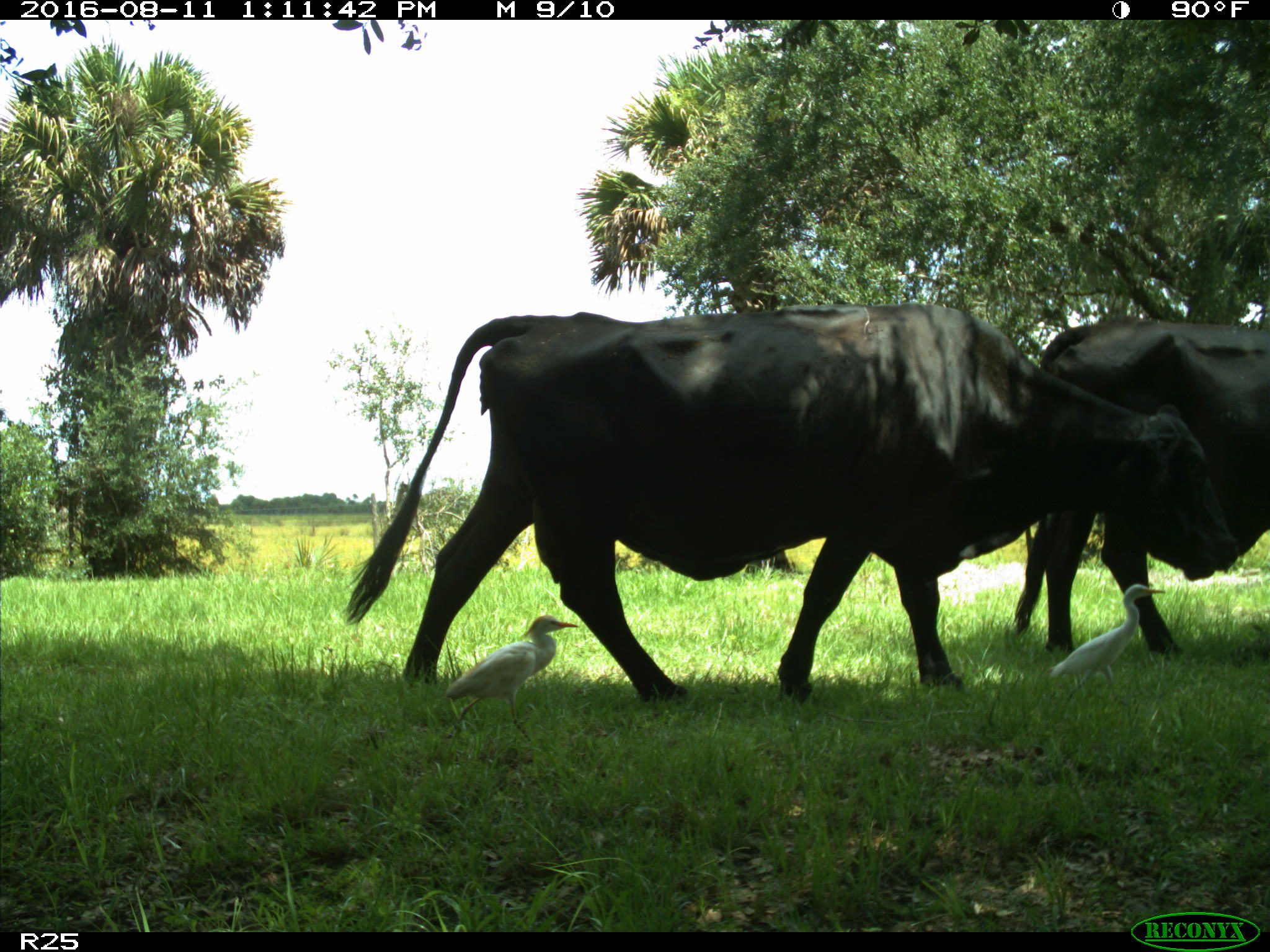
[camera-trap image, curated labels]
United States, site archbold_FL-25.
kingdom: Animalia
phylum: Chordata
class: Mammalia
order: Artiodactyla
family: Bovidae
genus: Bos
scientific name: Bos taurus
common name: domestic cow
Bos taurus (domestic cow).